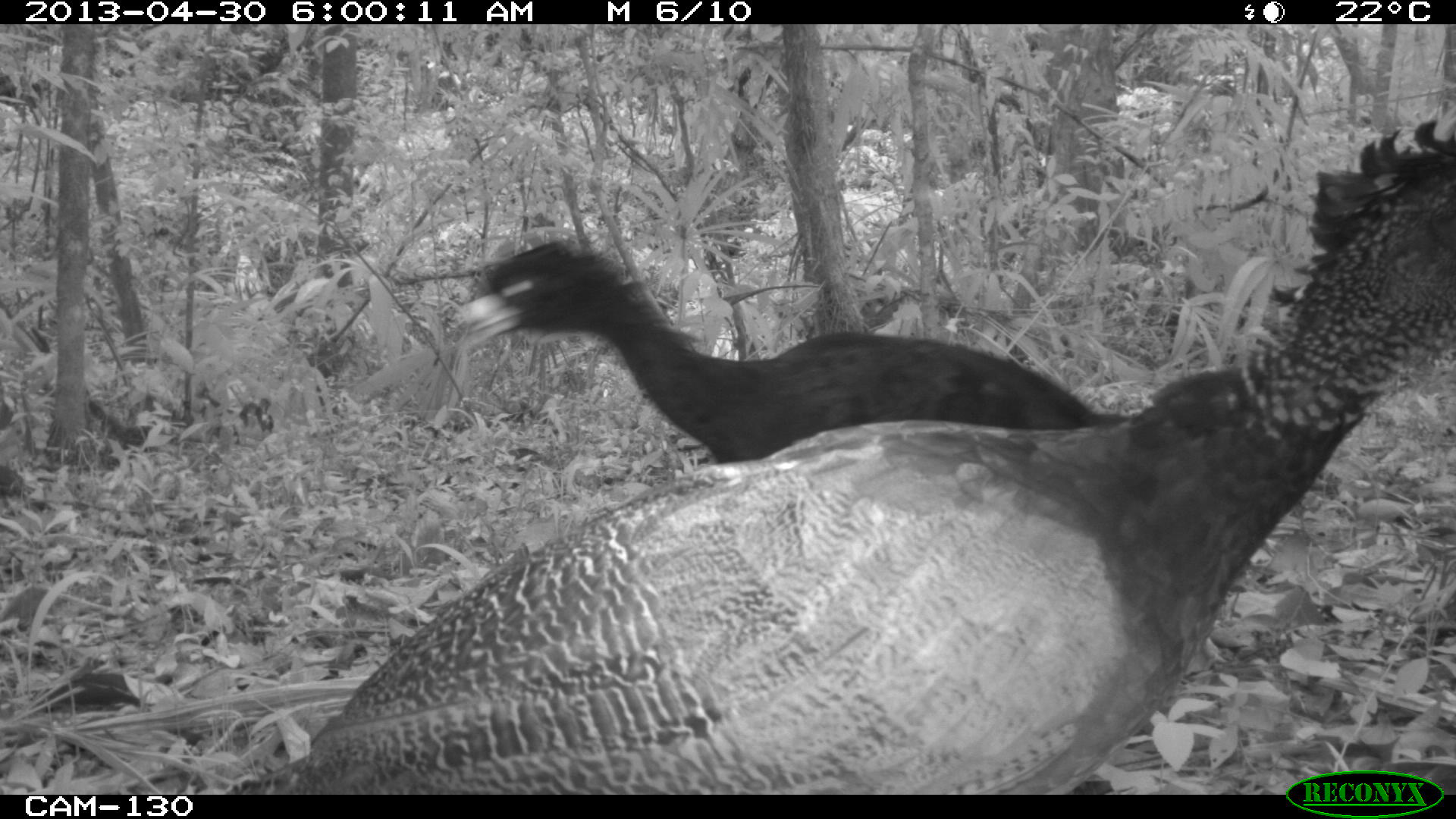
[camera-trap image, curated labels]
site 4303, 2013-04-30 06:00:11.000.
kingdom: Animalia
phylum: Chordata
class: Aves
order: Galliformes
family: Cracidae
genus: Crax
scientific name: Crax rubra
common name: great curassow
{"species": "Crax rubra (great curassow)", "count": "3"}